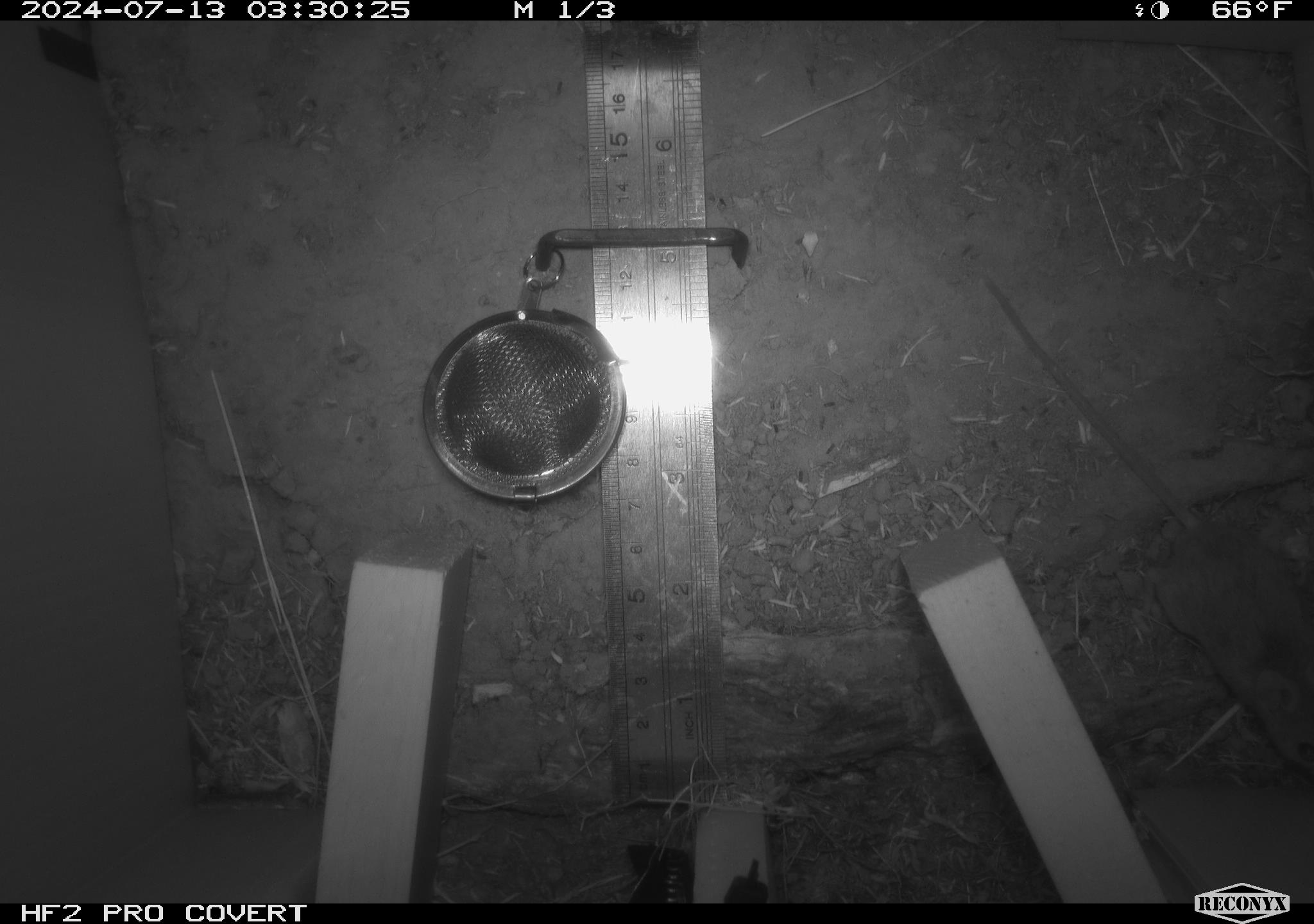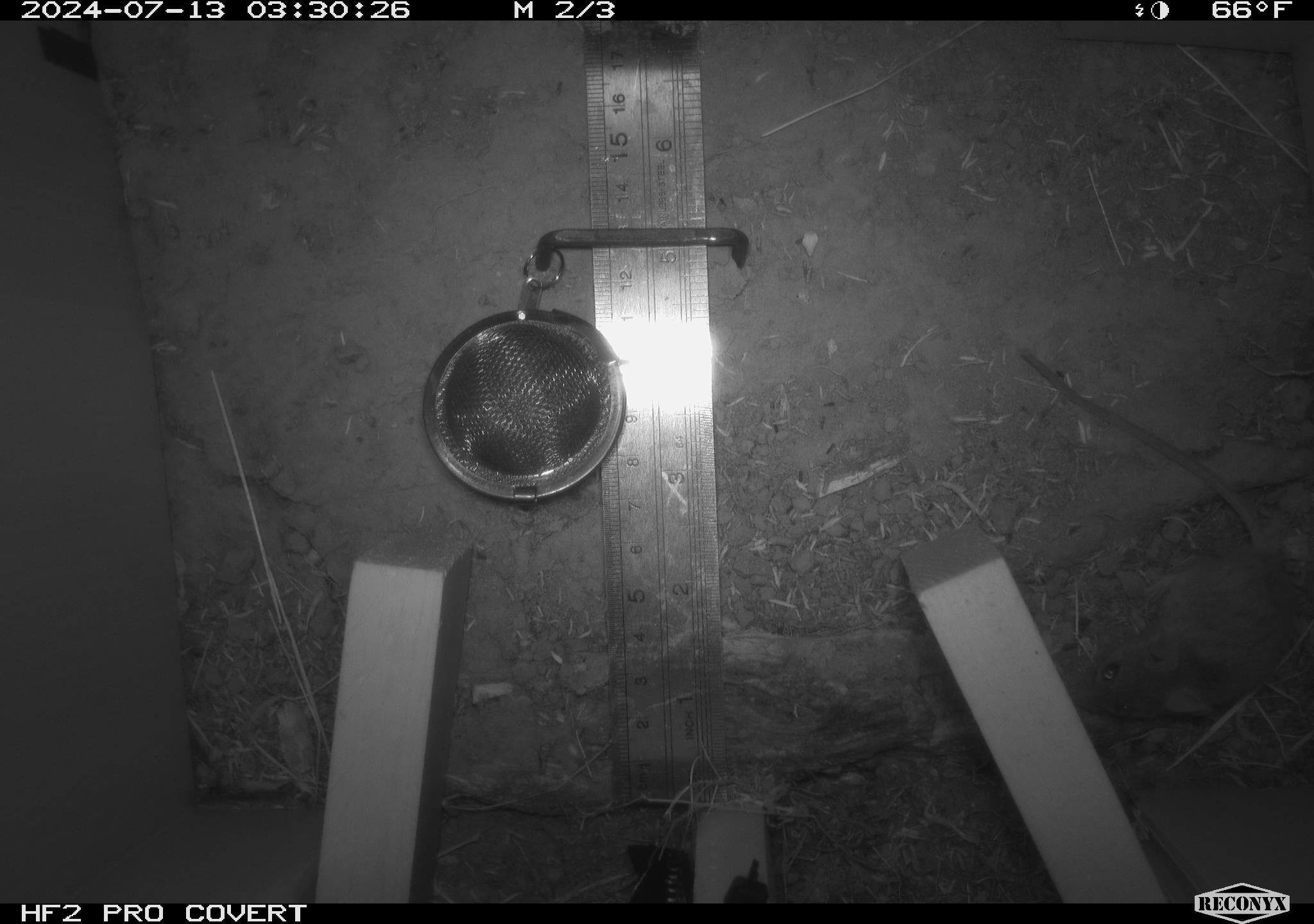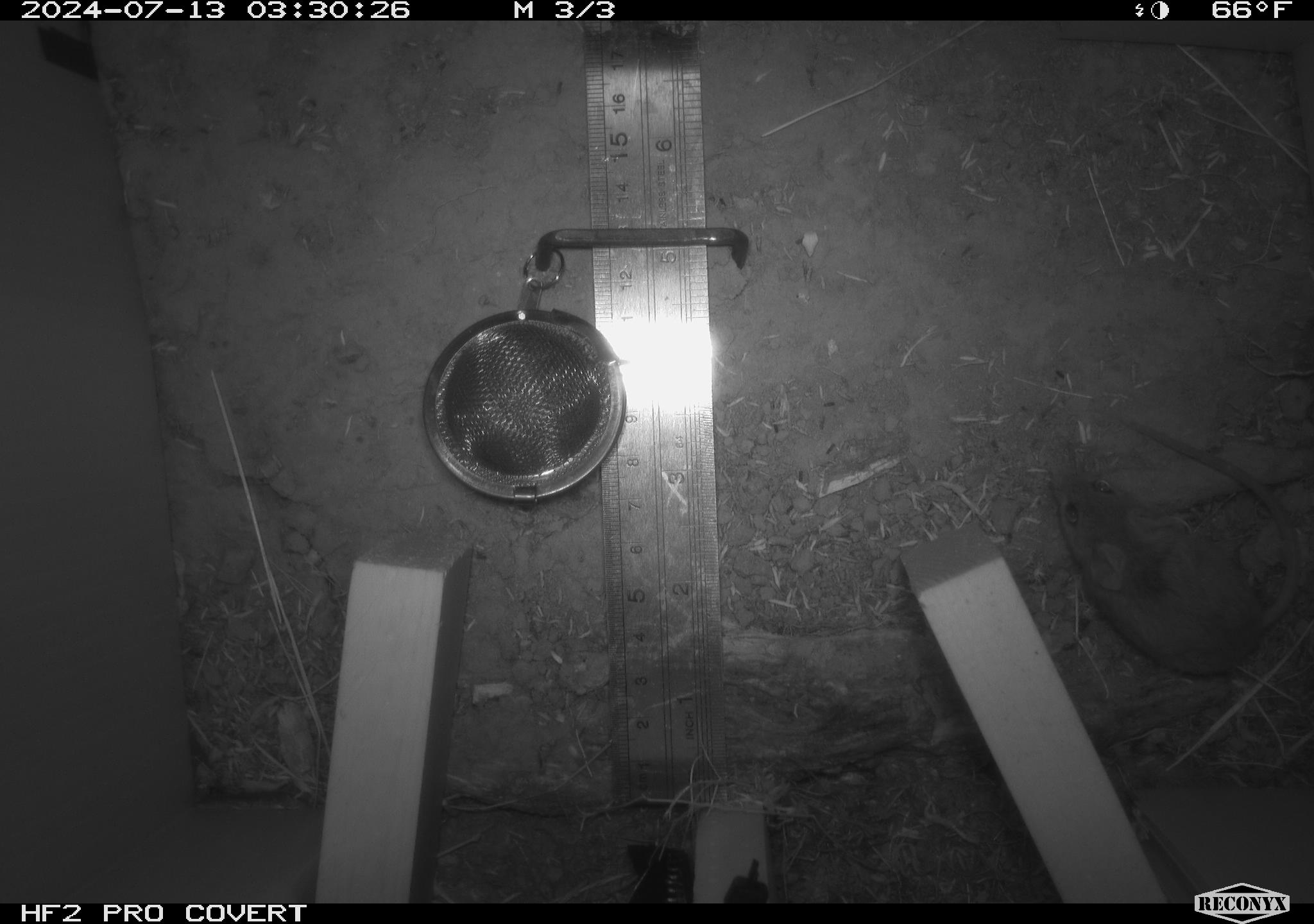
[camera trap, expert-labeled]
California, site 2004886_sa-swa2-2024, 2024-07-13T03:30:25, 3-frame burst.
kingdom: Animalia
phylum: Chordata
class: Mammalia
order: Rodentia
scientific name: Rodentia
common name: mouse species